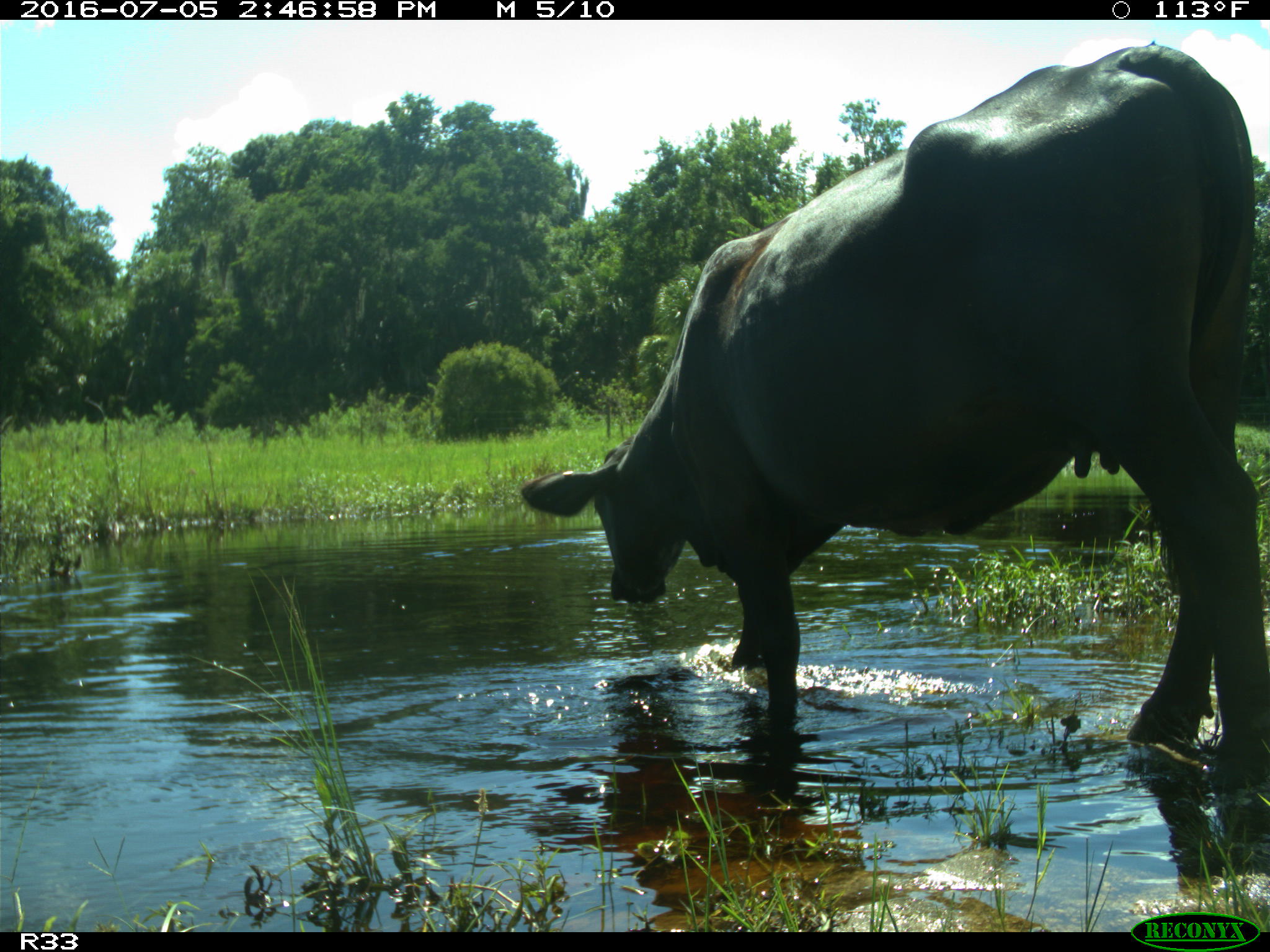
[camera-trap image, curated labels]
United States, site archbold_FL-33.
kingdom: Animalia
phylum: Chordata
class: Mammalia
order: Artiodactyla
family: Bovidae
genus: Bos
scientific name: Bos taurus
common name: domestic cow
Bos taurus (domestic cow).